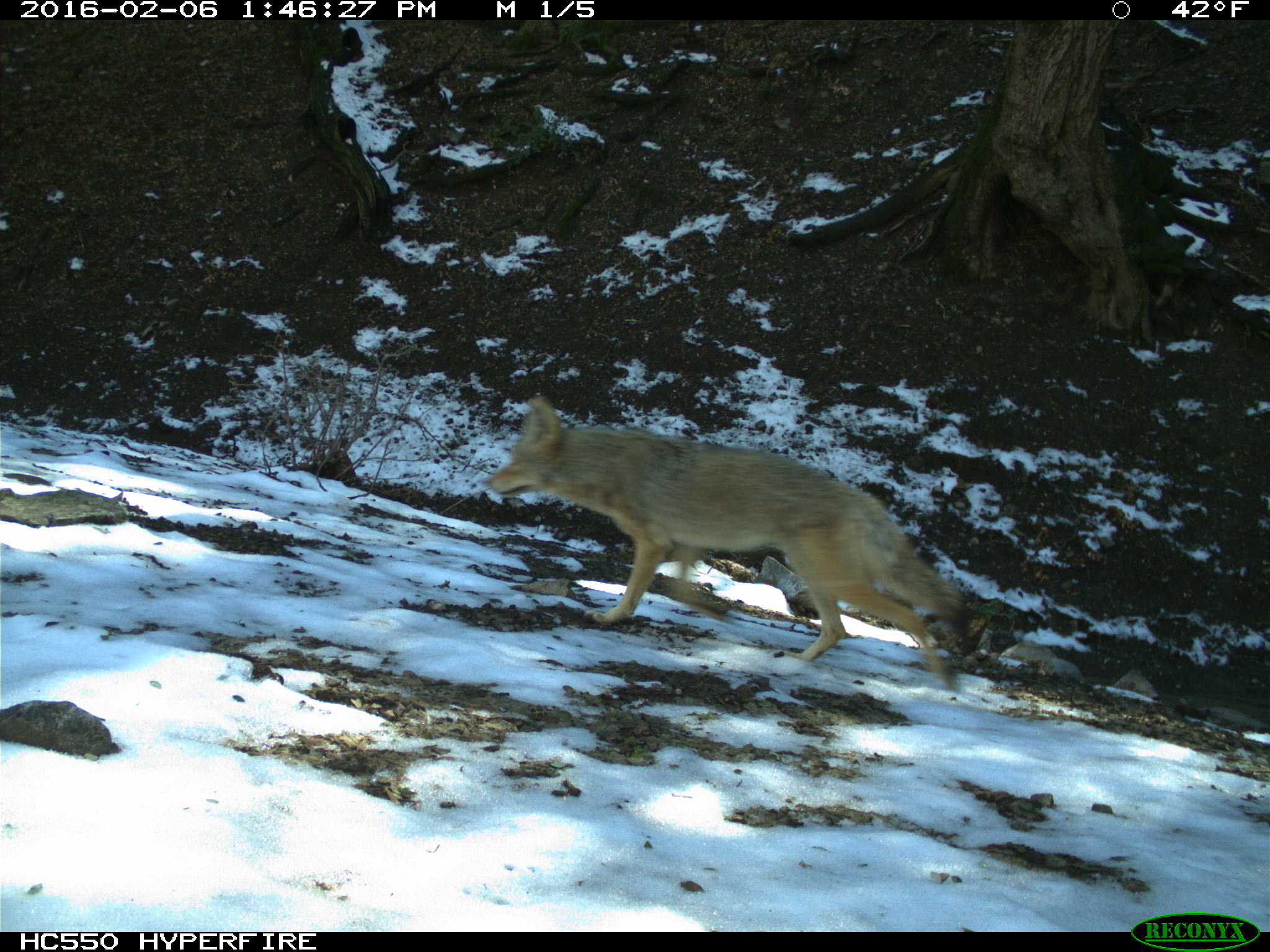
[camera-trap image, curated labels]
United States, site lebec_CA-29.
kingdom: Animalia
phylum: Chordata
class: Mammalia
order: Carnivora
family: Canidae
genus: Canis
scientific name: Canis latrans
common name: coyote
Canis latrans (coyote).